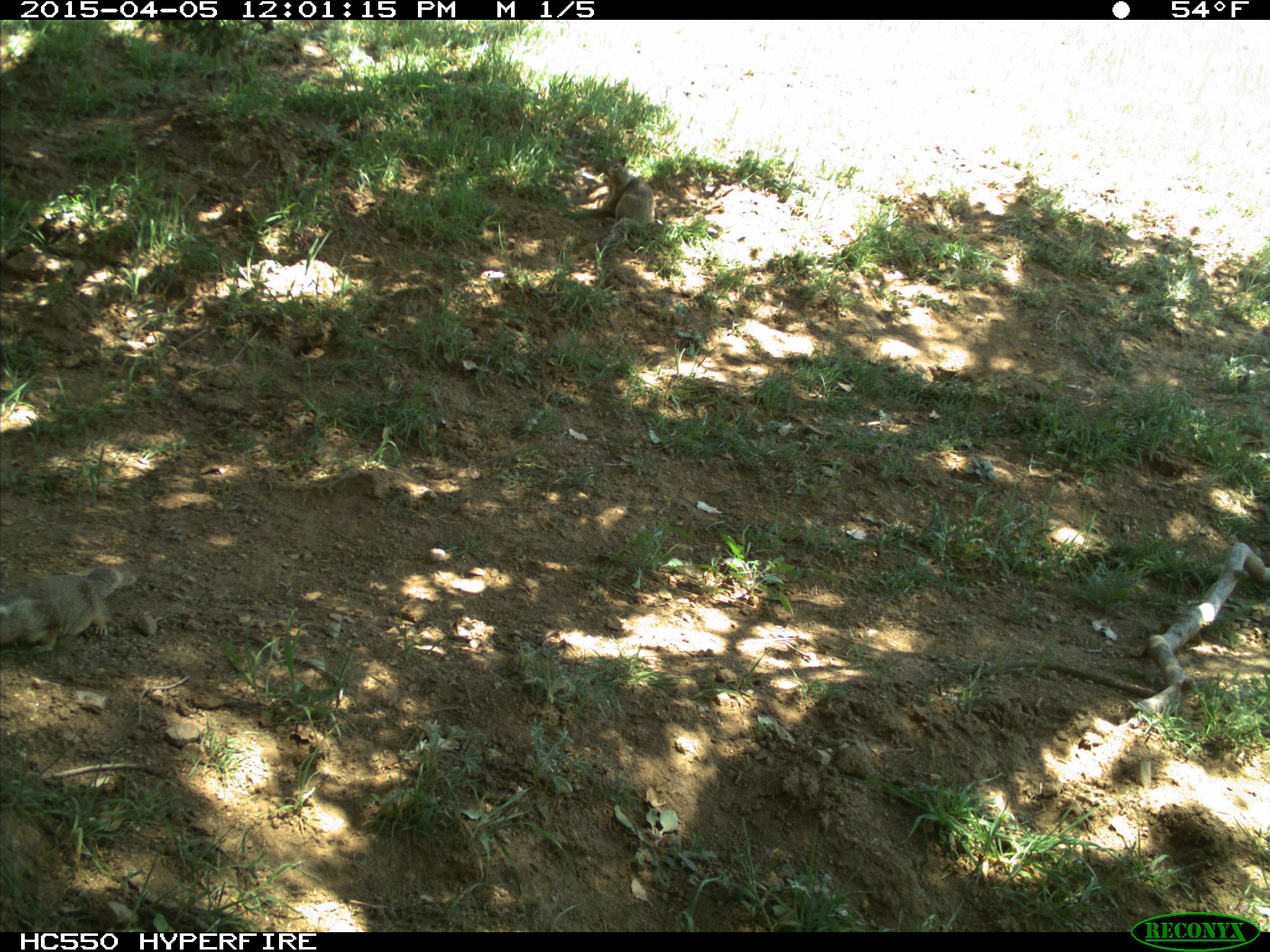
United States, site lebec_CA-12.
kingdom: Animalia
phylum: Chordata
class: Mammalia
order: Rodentia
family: Sciuridae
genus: Otospermophilus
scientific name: Otospermophilus beecheyi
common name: california ground squirrel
Otospermophilus beecheyi (california ground squirrel).